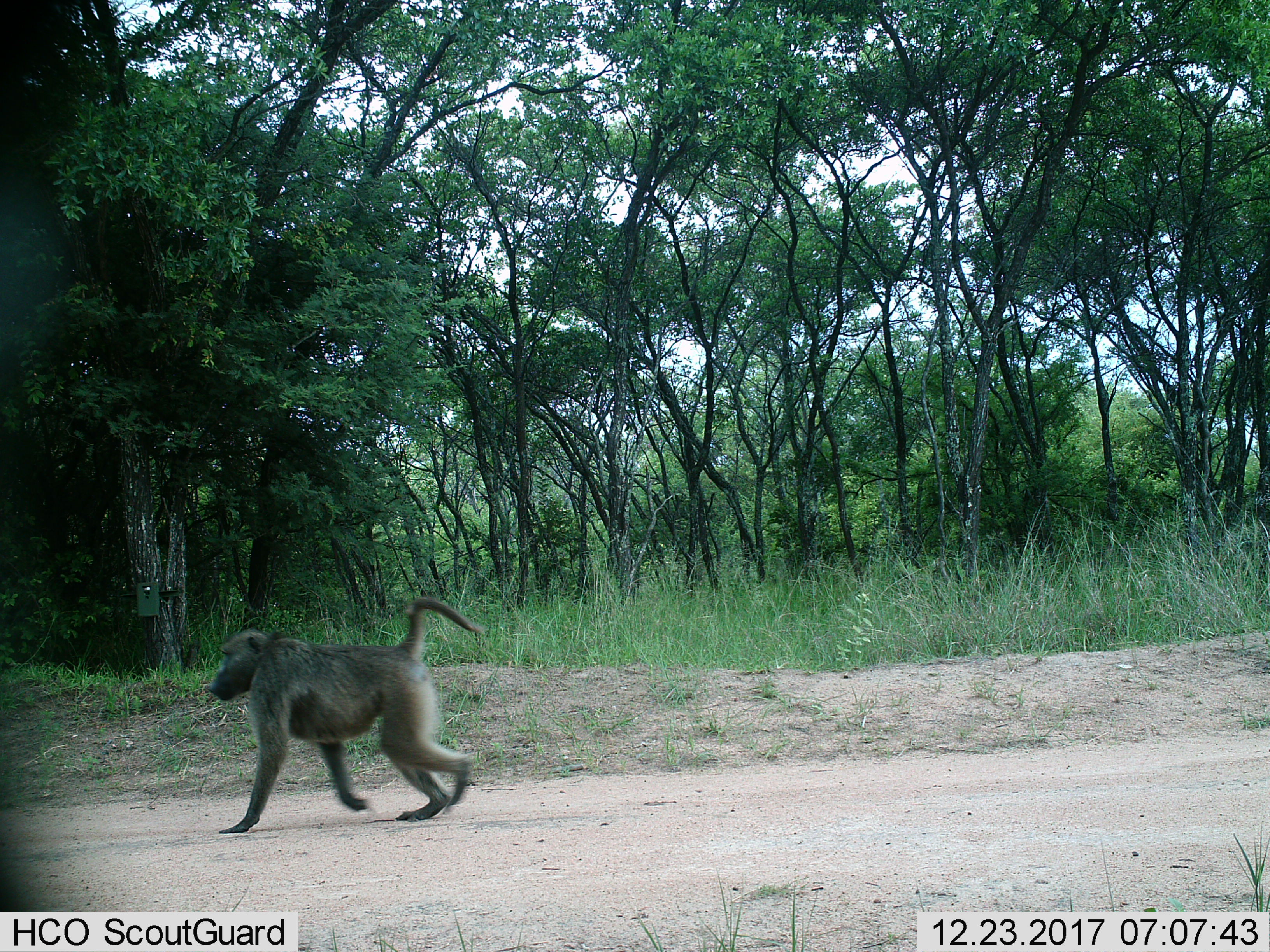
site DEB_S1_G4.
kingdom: Animalia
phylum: Chordata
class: Mammalia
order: Primates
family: Cercopithecidae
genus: Papio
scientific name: Papio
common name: baboon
Baboon (Papio), count 1. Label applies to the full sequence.